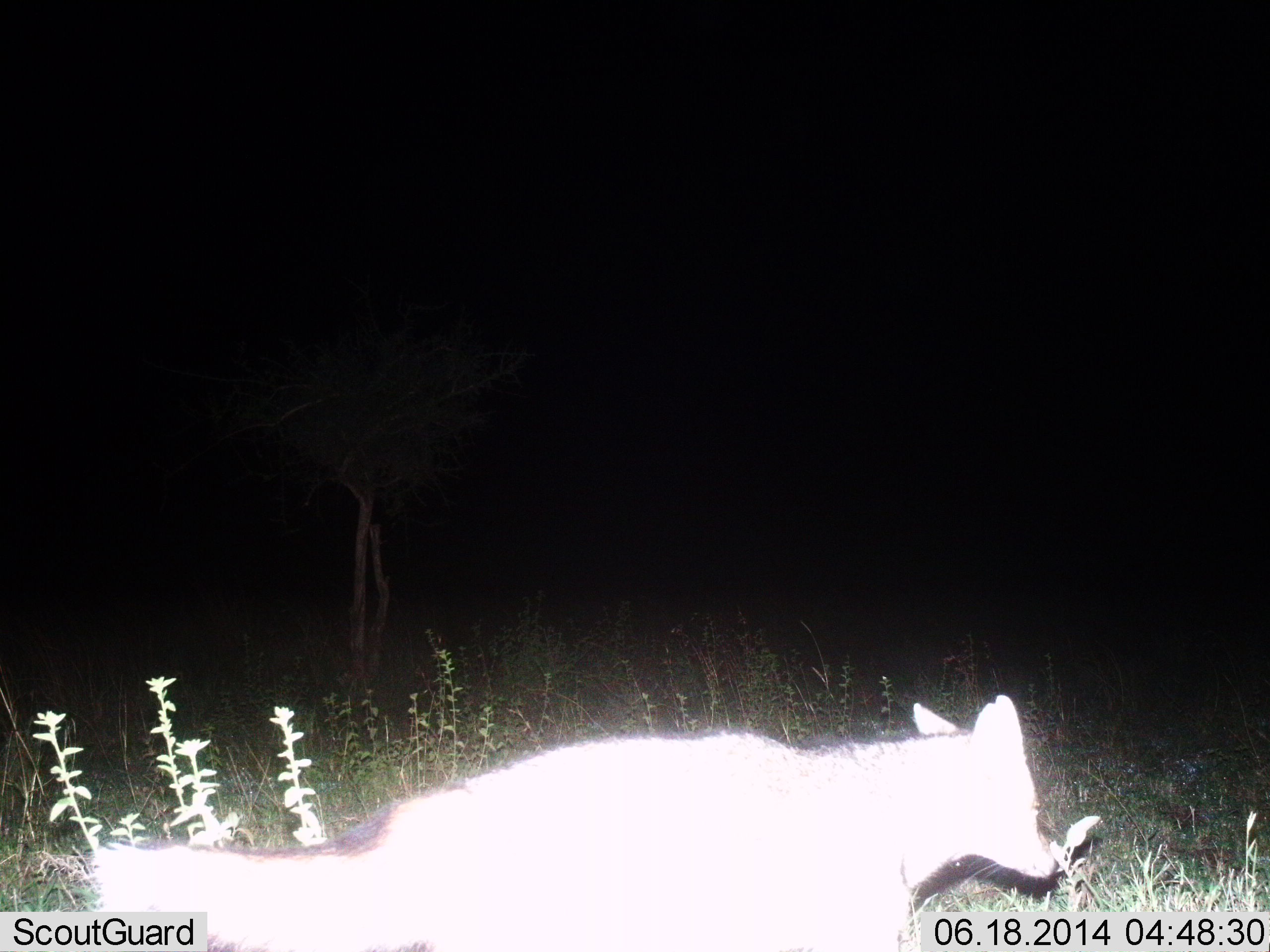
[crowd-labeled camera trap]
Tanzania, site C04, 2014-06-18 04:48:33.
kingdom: Animalia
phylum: Chordata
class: Mammalia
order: Carnivora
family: Canidae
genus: Lupulella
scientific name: Lupulella mesomelas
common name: black-backed jackal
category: jackal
Jackal (black-backed jackal) (Lupulella mesomelas), count 1. Behavior (volunteer vote fractions): standing 0%, resting 11%, moving 100%, interacting 0%. Young present (vote fraction): 0%. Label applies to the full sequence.